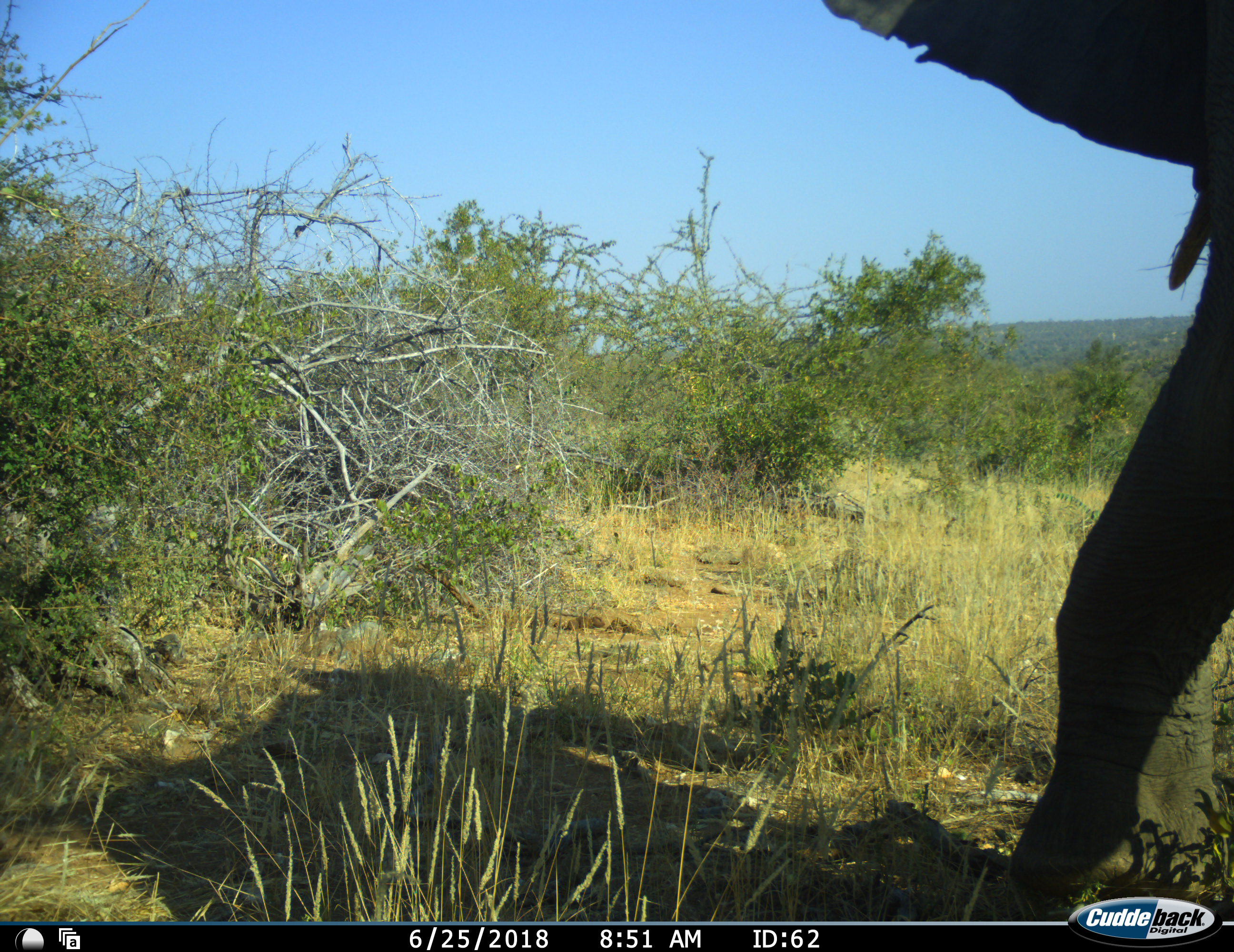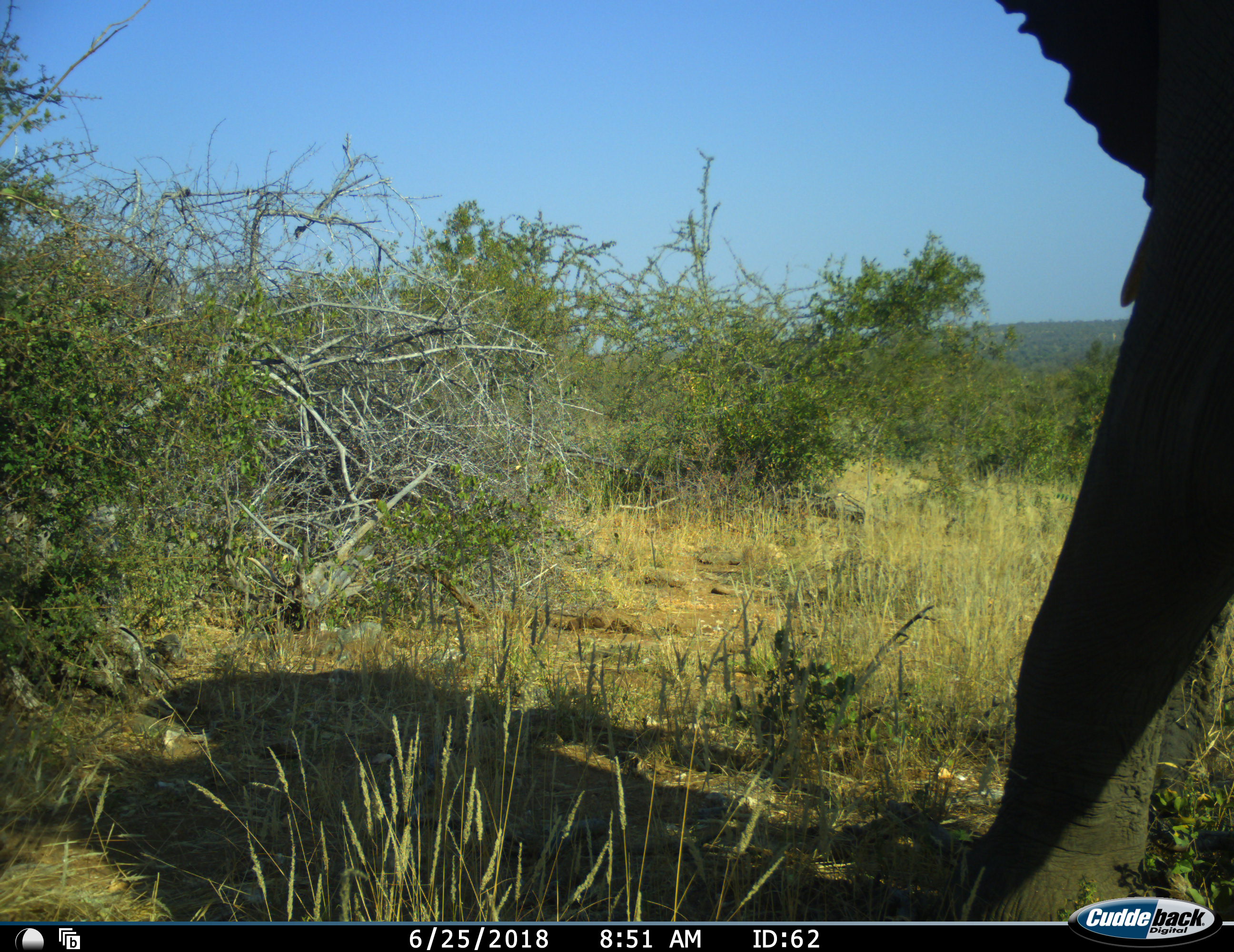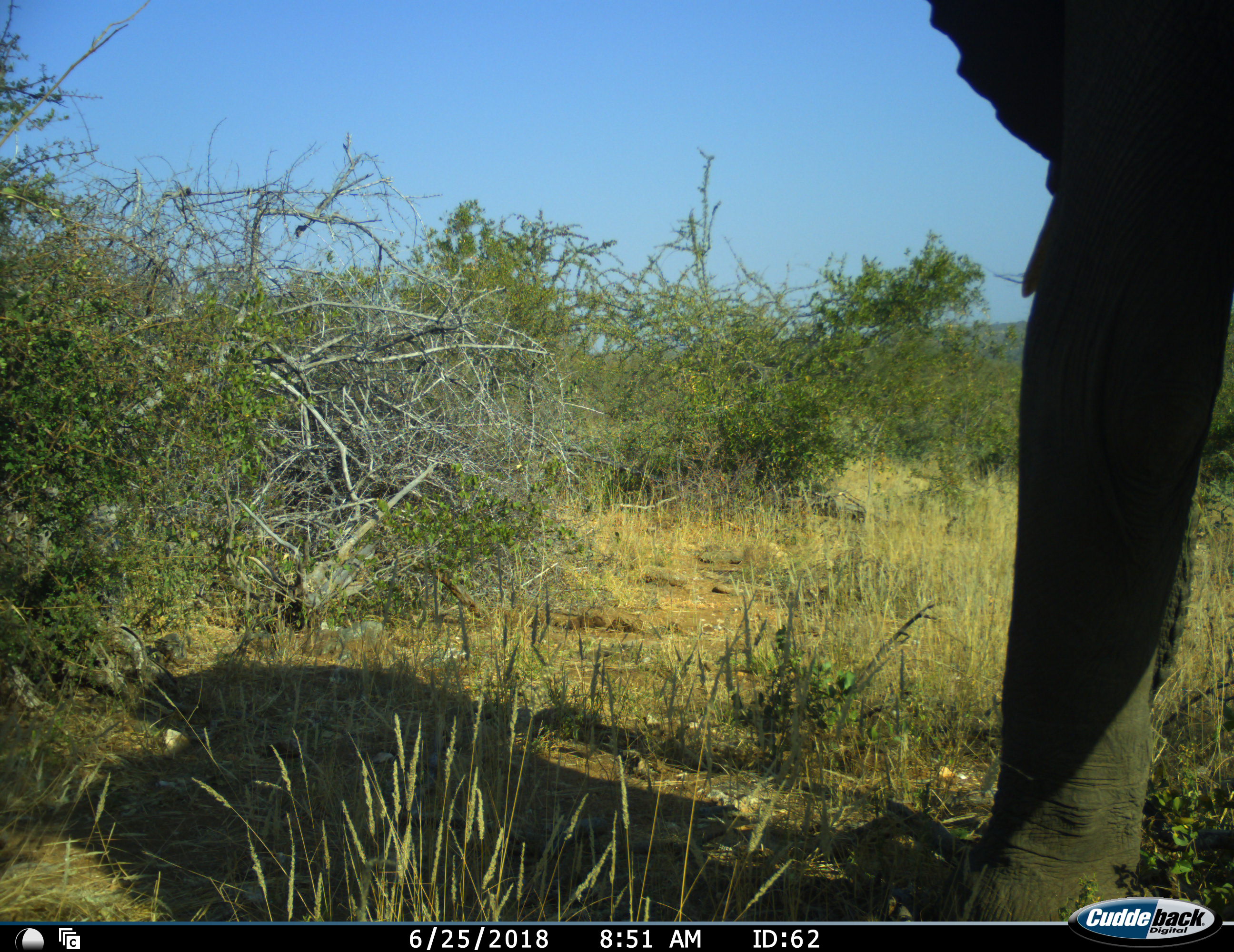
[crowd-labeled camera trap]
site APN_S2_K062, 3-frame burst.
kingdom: Animalia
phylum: Chordata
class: Mammalia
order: Proboscidea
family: Elephantidae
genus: Loxodonta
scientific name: Loxodonta africana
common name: african bush elephant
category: elephant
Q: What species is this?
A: Elephant (african bush elephant) (Loxodonta africana).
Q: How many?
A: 1.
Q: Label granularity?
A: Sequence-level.